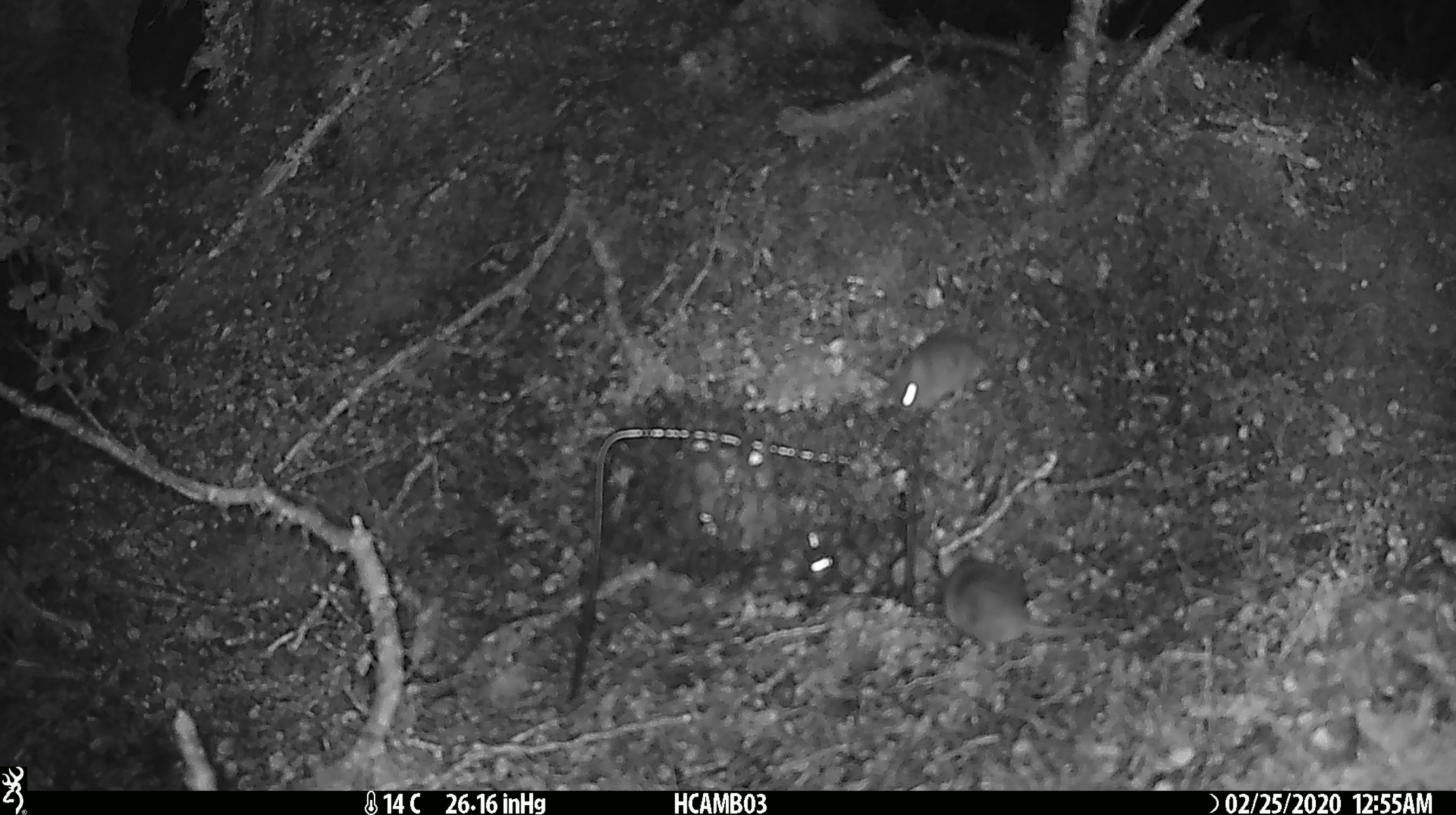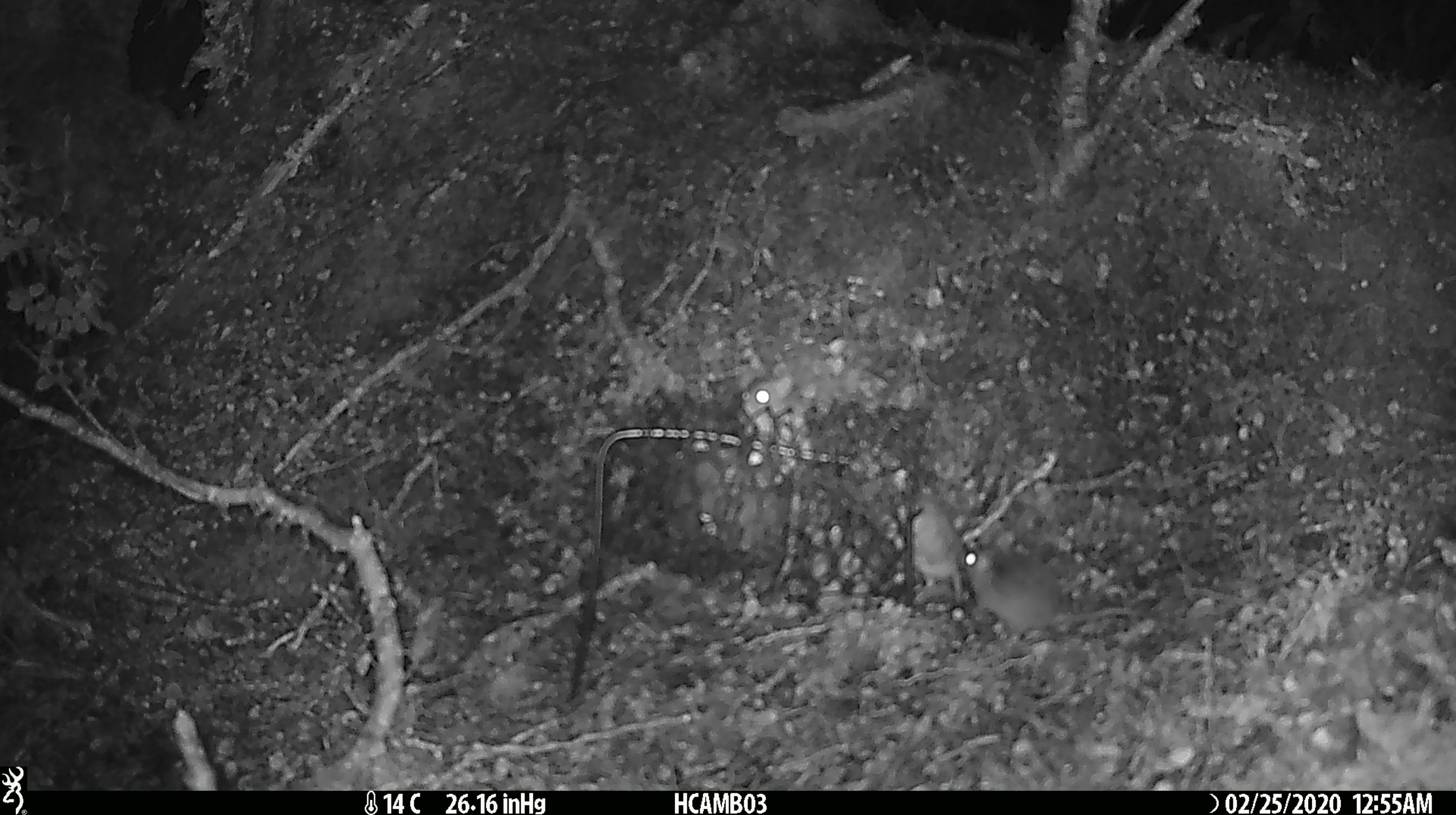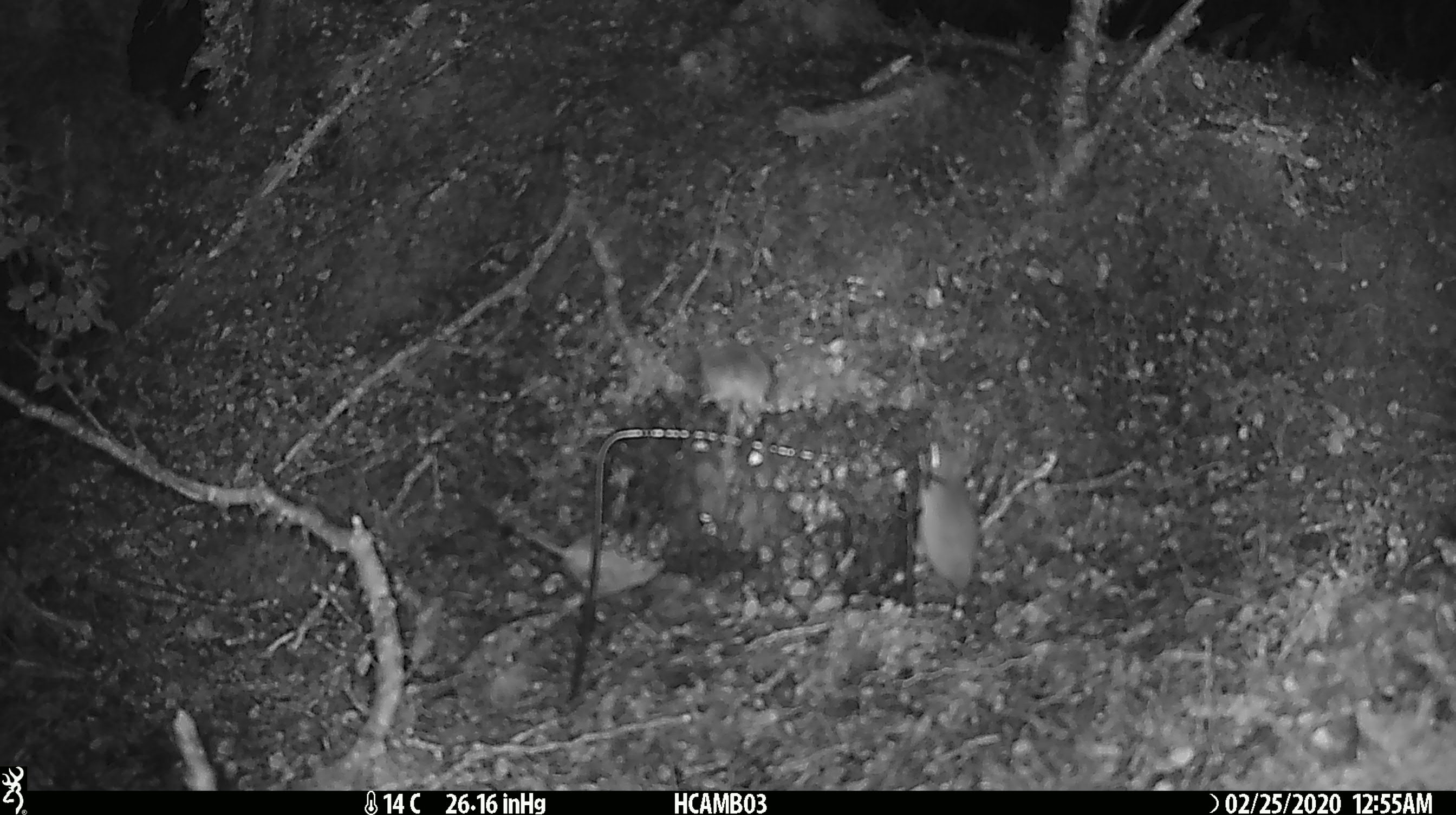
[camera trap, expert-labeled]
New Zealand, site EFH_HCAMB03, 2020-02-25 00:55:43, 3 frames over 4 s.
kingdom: Animalia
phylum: Chordata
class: Mammalia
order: Rodentia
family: Muridae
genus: Mus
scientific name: Mus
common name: mouse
Mouse (Mus).